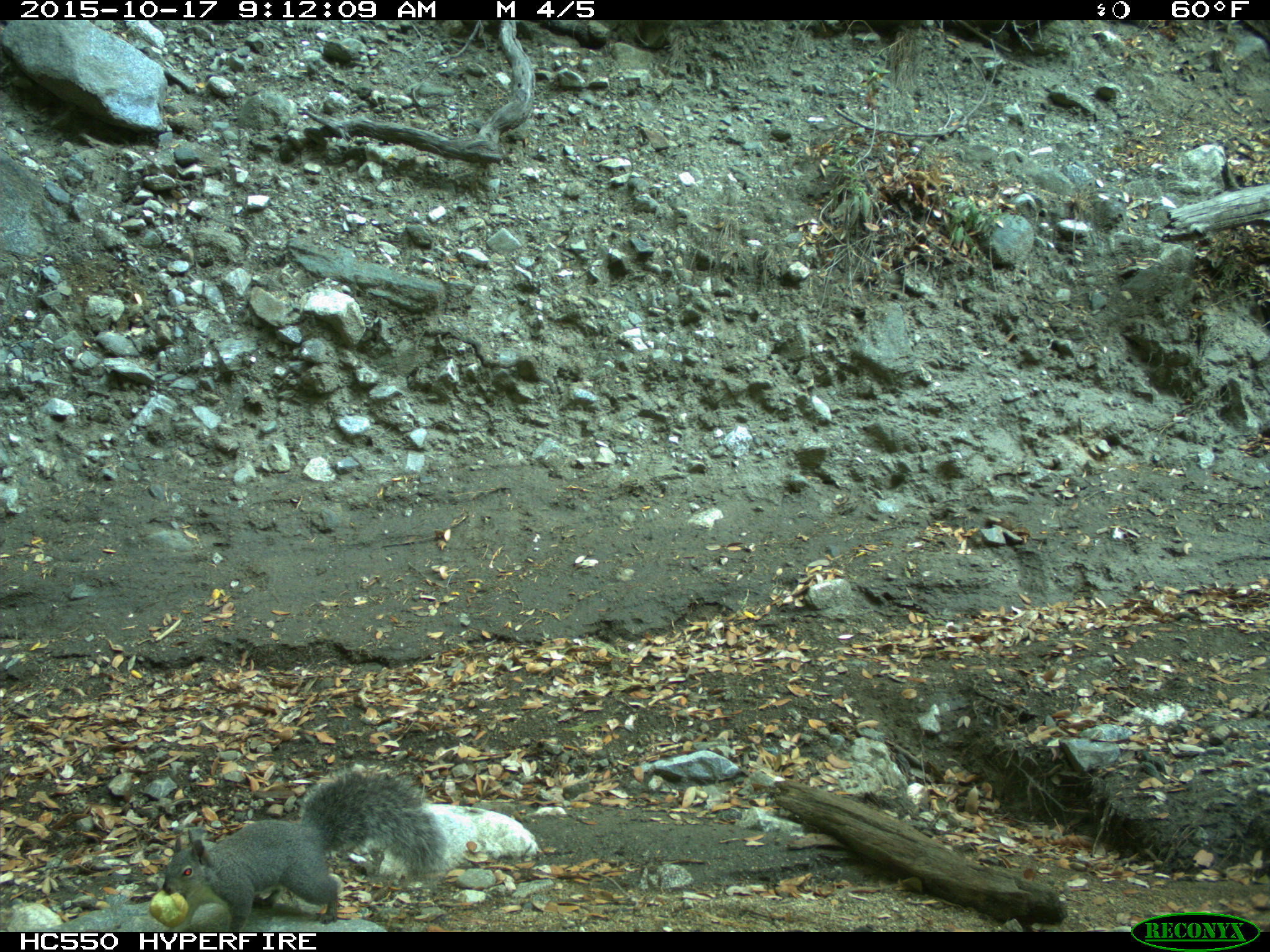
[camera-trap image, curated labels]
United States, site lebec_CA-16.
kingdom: Animalia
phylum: Chordata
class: Mammalia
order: Rodentia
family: Sciuridae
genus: Sciurus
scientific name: Sciurus carolinensis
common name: eastern gray squirrel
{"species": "Sciurus carolinensis (eastern gray squirrel)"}